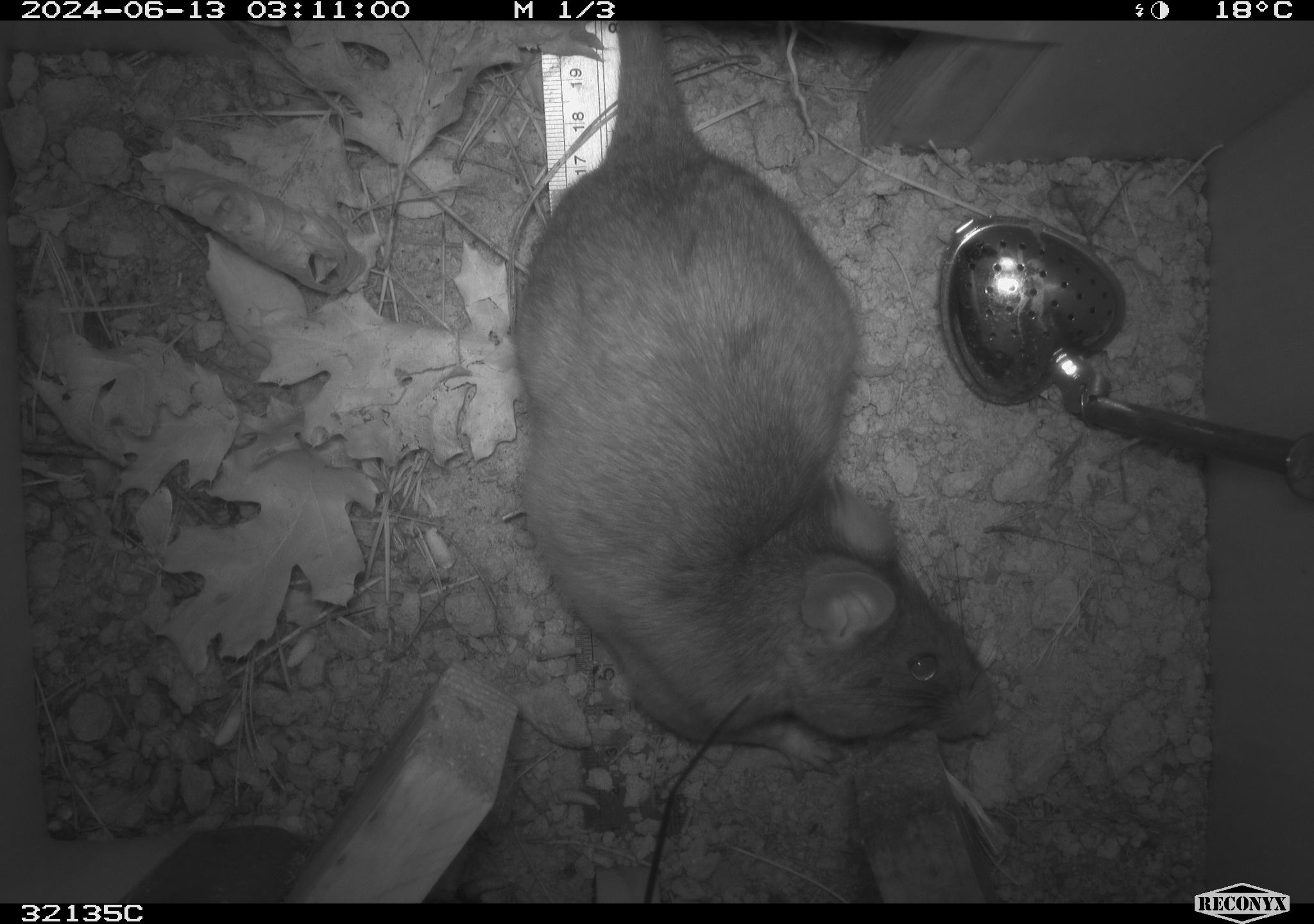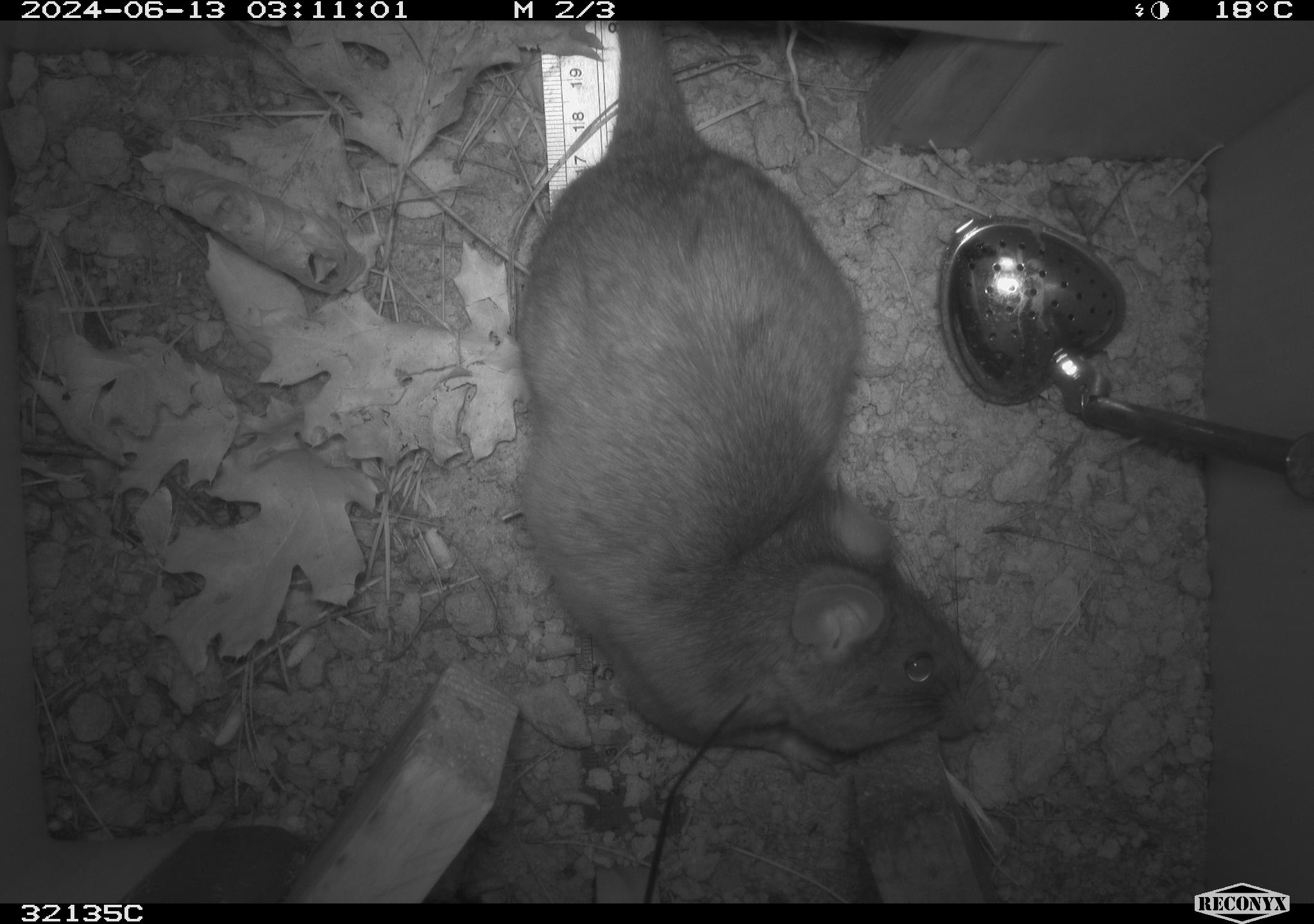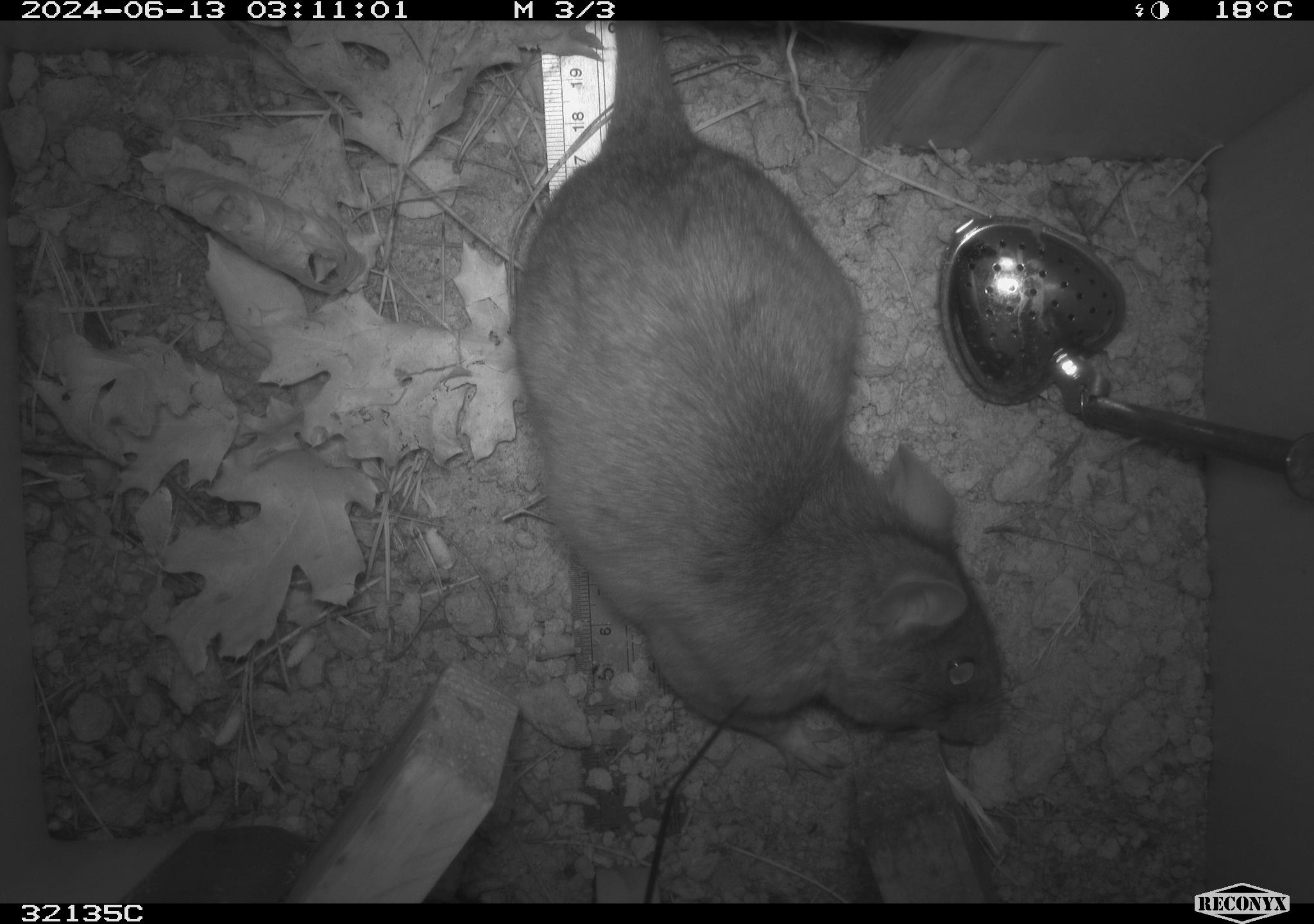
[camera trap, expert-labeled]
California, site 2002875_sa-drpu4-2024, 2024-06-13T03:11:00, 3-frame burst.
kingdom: Animalia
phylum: Chordata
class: Mammalia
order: Rodentia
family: Cricetidae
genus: Neotoma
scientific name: Neotoma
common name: pack rat or woodrat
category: neotoma species